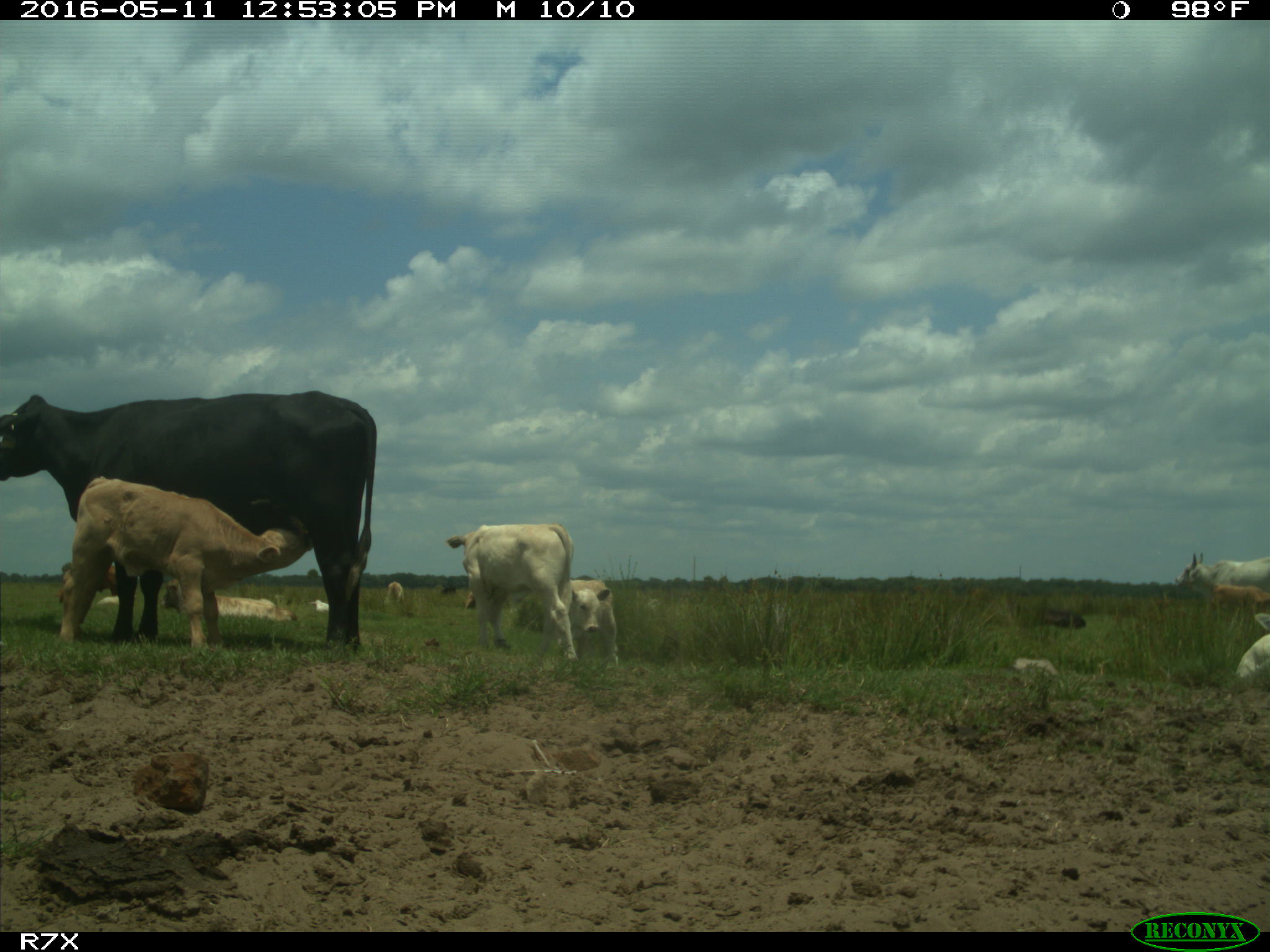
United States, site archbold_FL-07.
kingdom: Animalia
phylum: Chordata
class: Mammalia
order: Artiodactyla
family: Bovidae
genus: Bos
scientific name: Bos taurus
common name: domestic cow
Bos taurus (domestic cow).